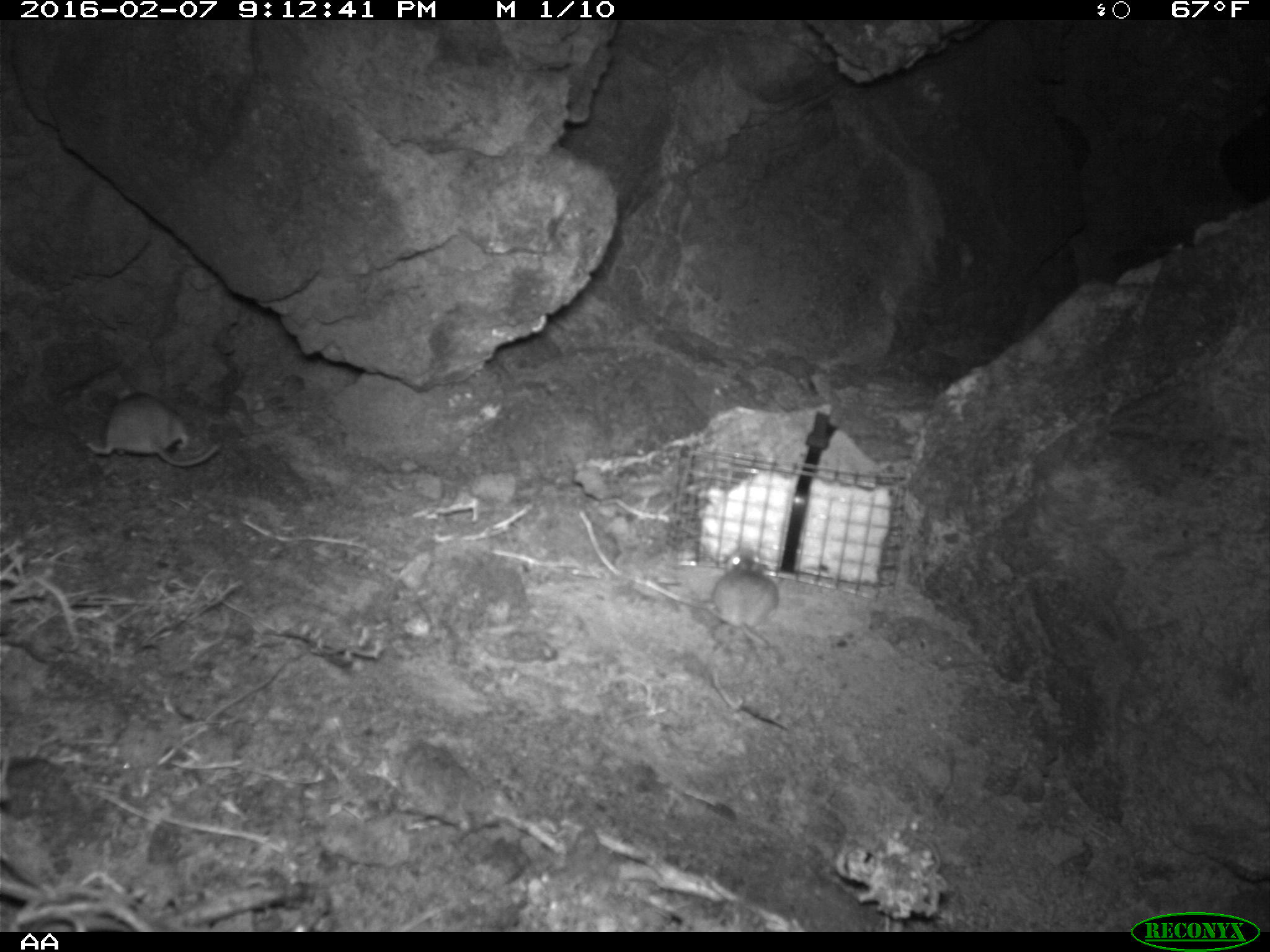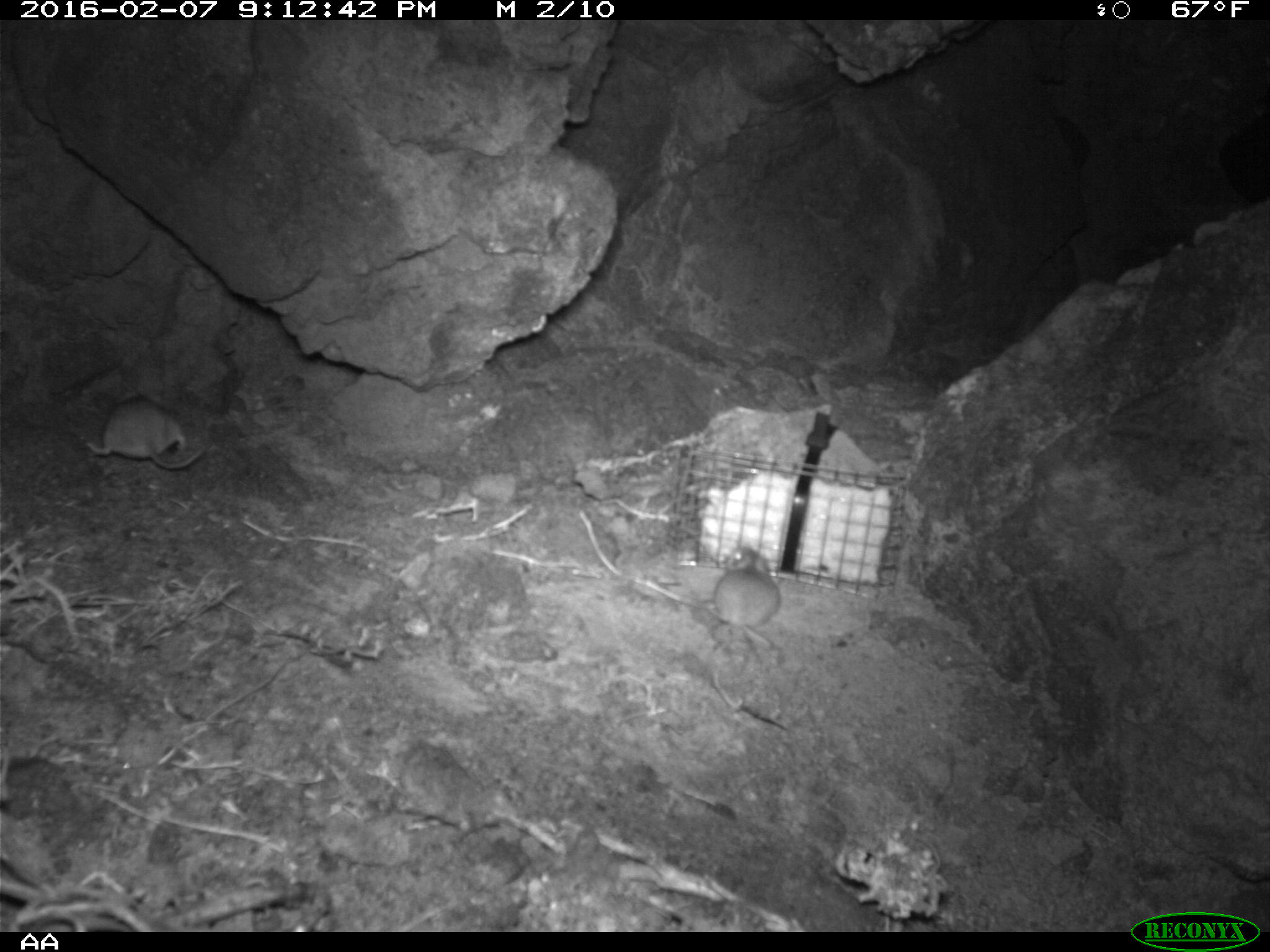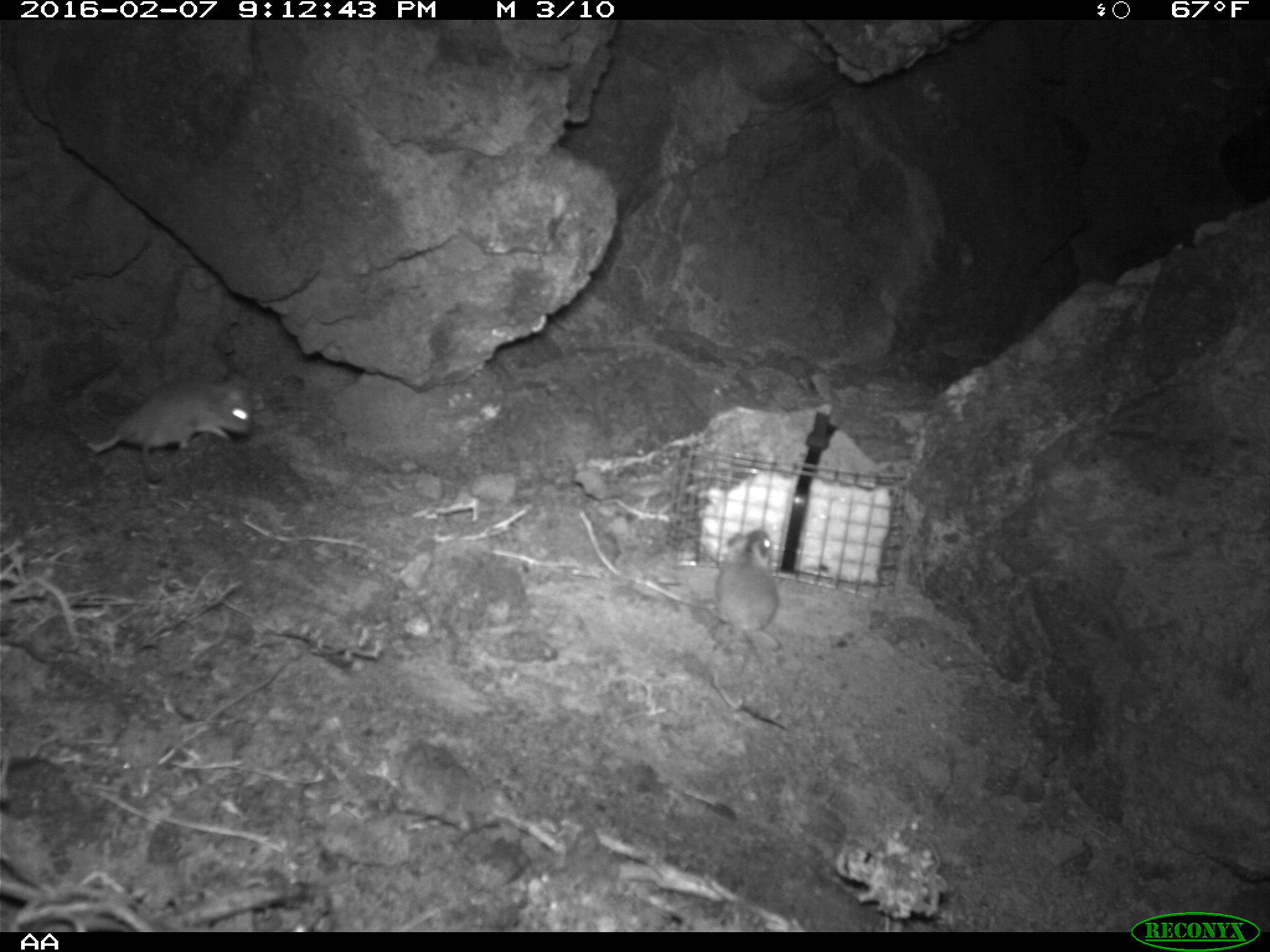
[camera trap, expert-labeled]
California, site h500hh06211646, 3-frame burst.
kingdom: Animalia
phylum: Chordata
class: Mammalia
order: Rodentia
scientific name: Rodentia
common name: rodent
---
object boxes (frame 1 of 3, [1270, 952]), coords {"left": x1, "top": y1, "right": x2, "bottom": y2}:
rodent: {"left": 86, "top": 386, "right": 222, "bottom": 468}; {"left": 711, "top": 552, "right": 786, "bottom": 663}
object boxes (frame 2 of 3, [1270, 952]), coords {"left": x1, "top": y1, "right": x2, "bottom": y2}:
rodent: {"left": 86, "top": 395, "right": 206, "bottom": 469}; {"left": 705, "top": 545, "right": 781, "bottom": 646}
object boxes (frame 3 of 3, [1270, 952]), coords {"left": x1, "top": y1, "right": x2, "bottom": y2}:
rodent: {"left": 89, "top": 374, "right": 254, "bottom": 482}; {"left": 712, "top": 526, "right": 787, "bottom": 663}